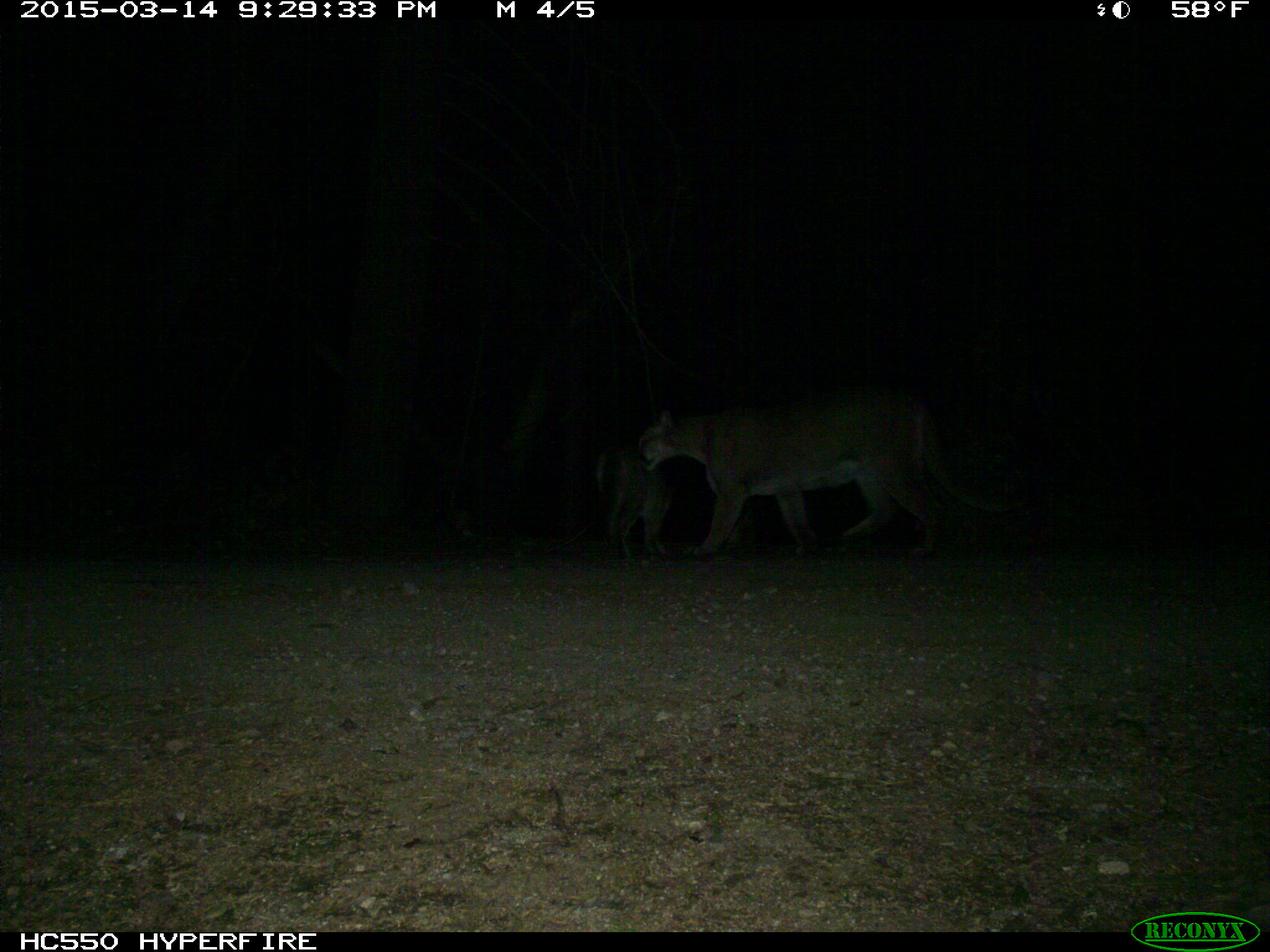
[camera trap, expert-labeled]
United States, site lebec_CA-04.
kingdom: Animalia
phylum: Chordata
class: Mammalia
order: Carnivora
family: Felidae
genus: Puma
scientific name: Puma concolor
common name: mountain lion